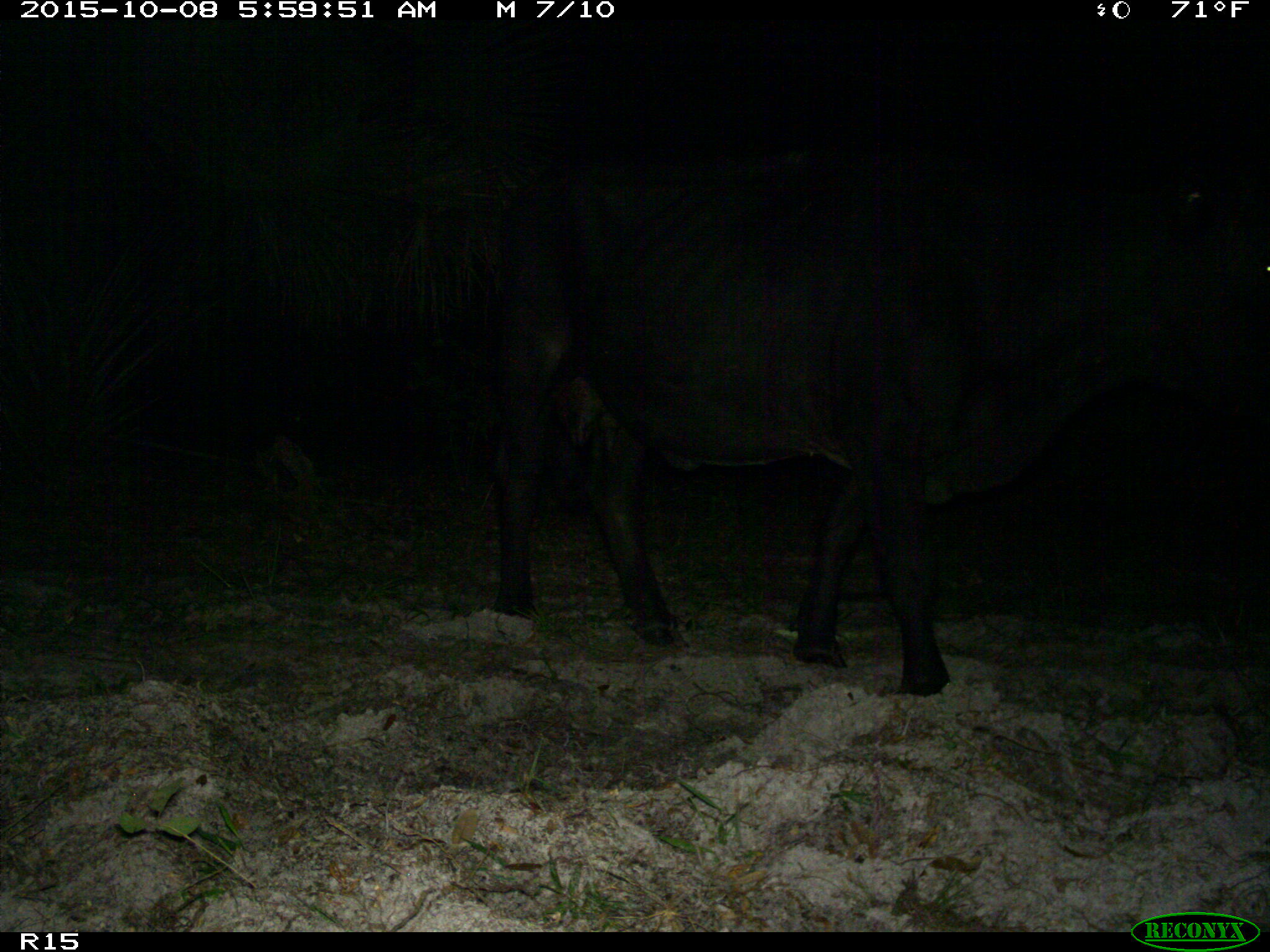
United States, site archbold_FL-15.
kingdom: Animalia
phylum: Chordata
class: Mammalia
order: Artiodactyla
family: Bovidae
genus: Bos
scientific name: Bos taurus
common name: domestic cow